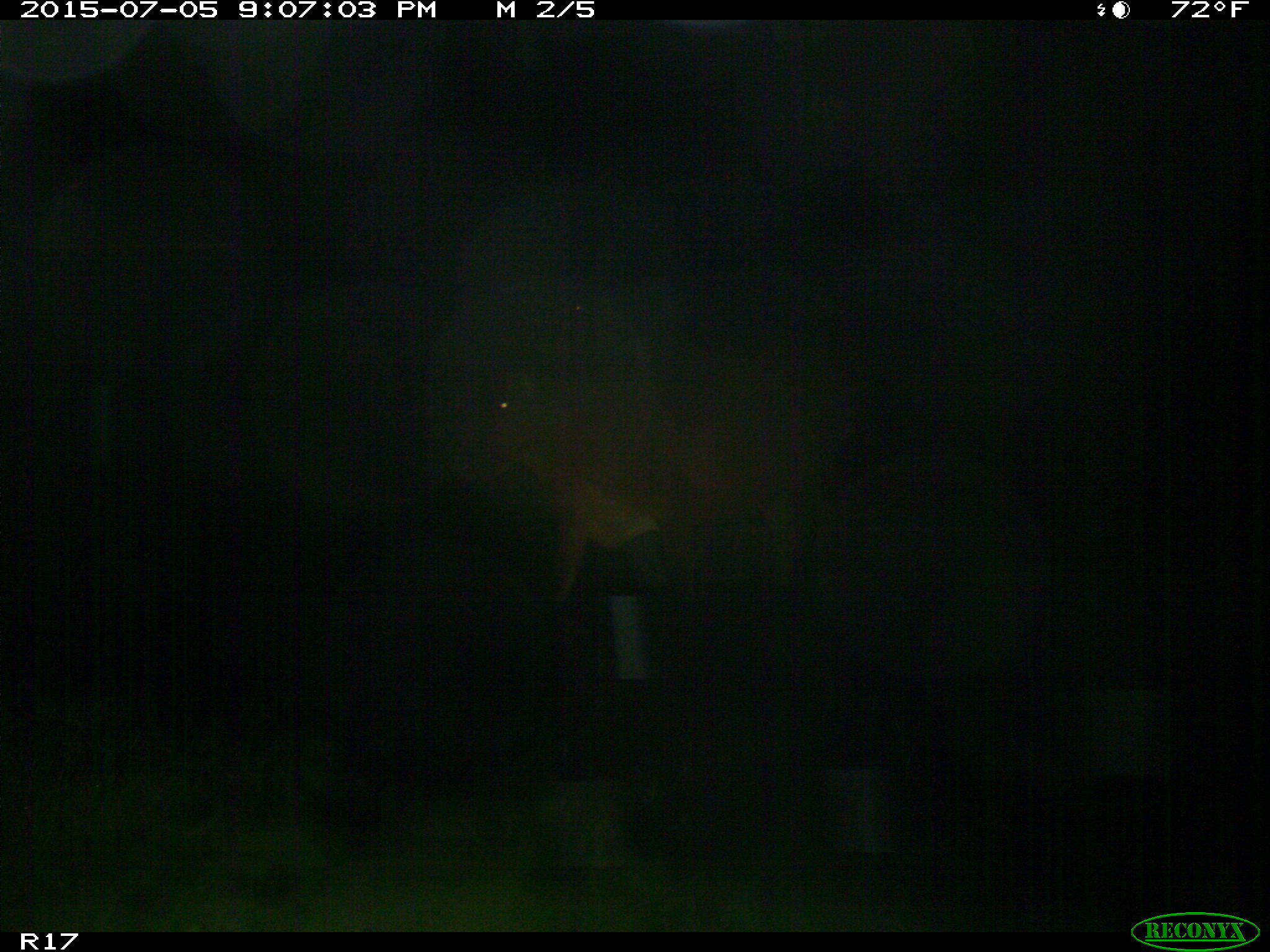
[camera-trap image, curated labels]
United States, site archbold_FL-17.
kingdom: Animalia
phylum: Chordata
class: Mammalia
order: Artiodactyla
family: Bovidae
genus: Bos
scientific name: Bos taurus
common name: domestic cow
Bos taurus (domestic cow).